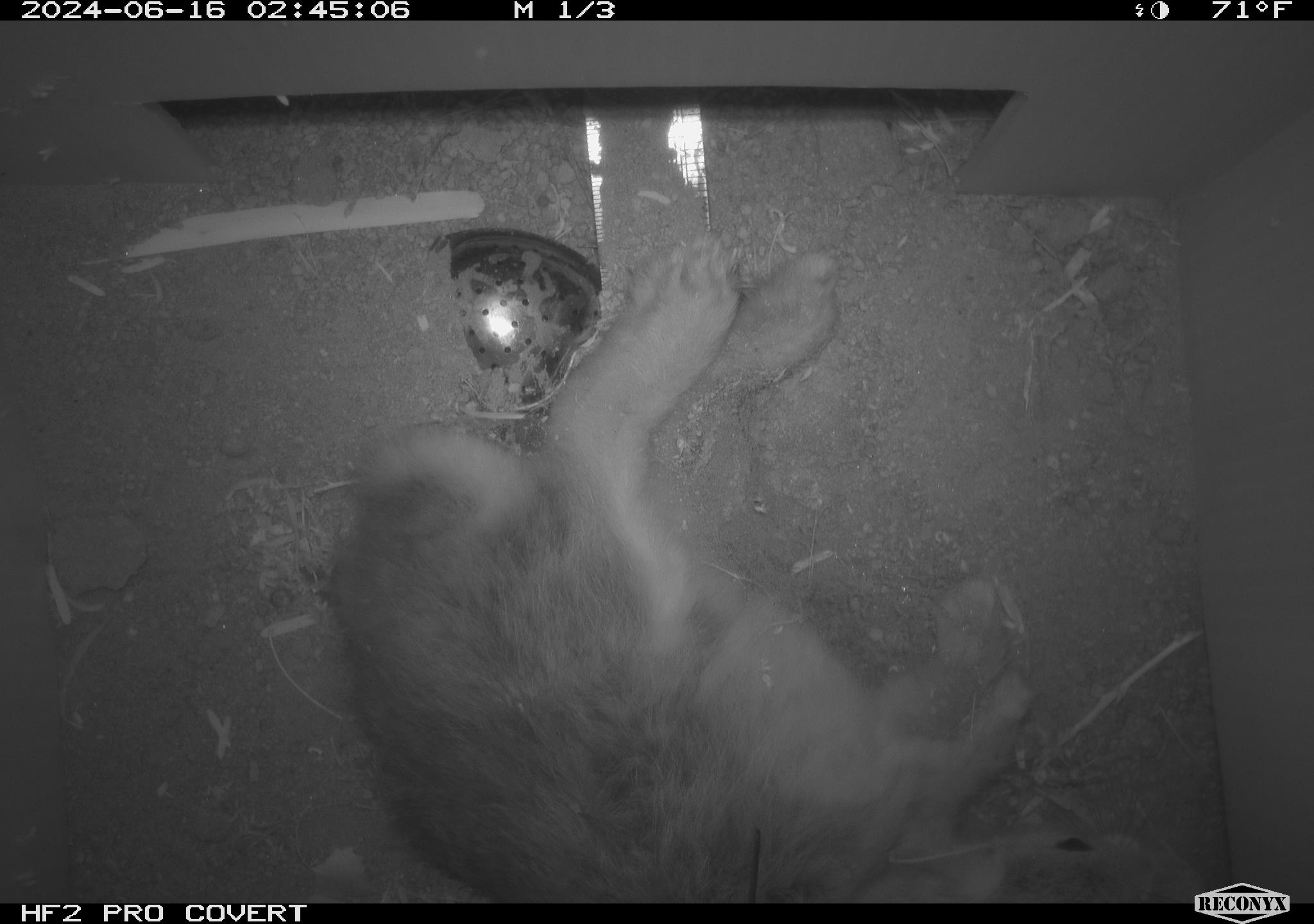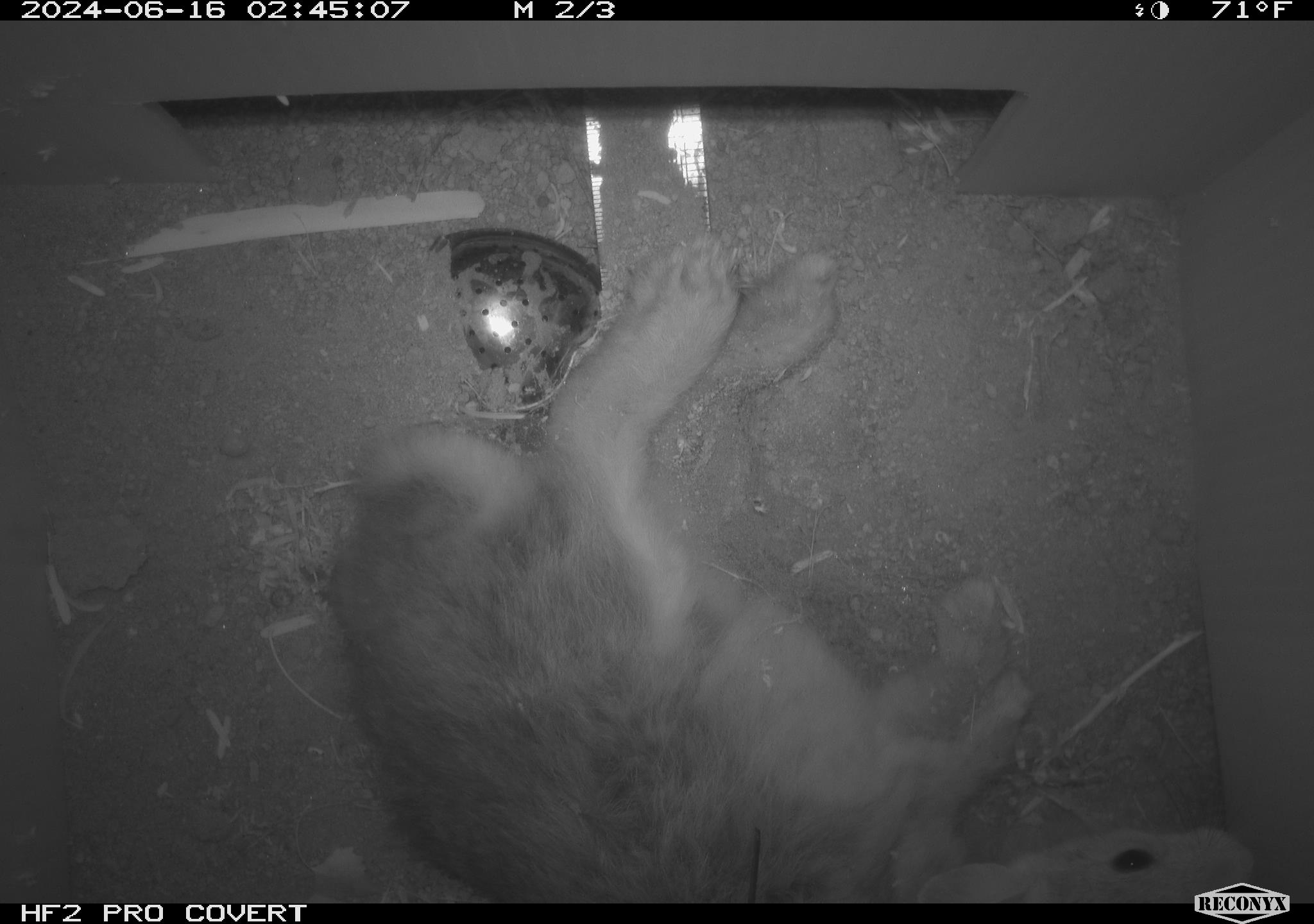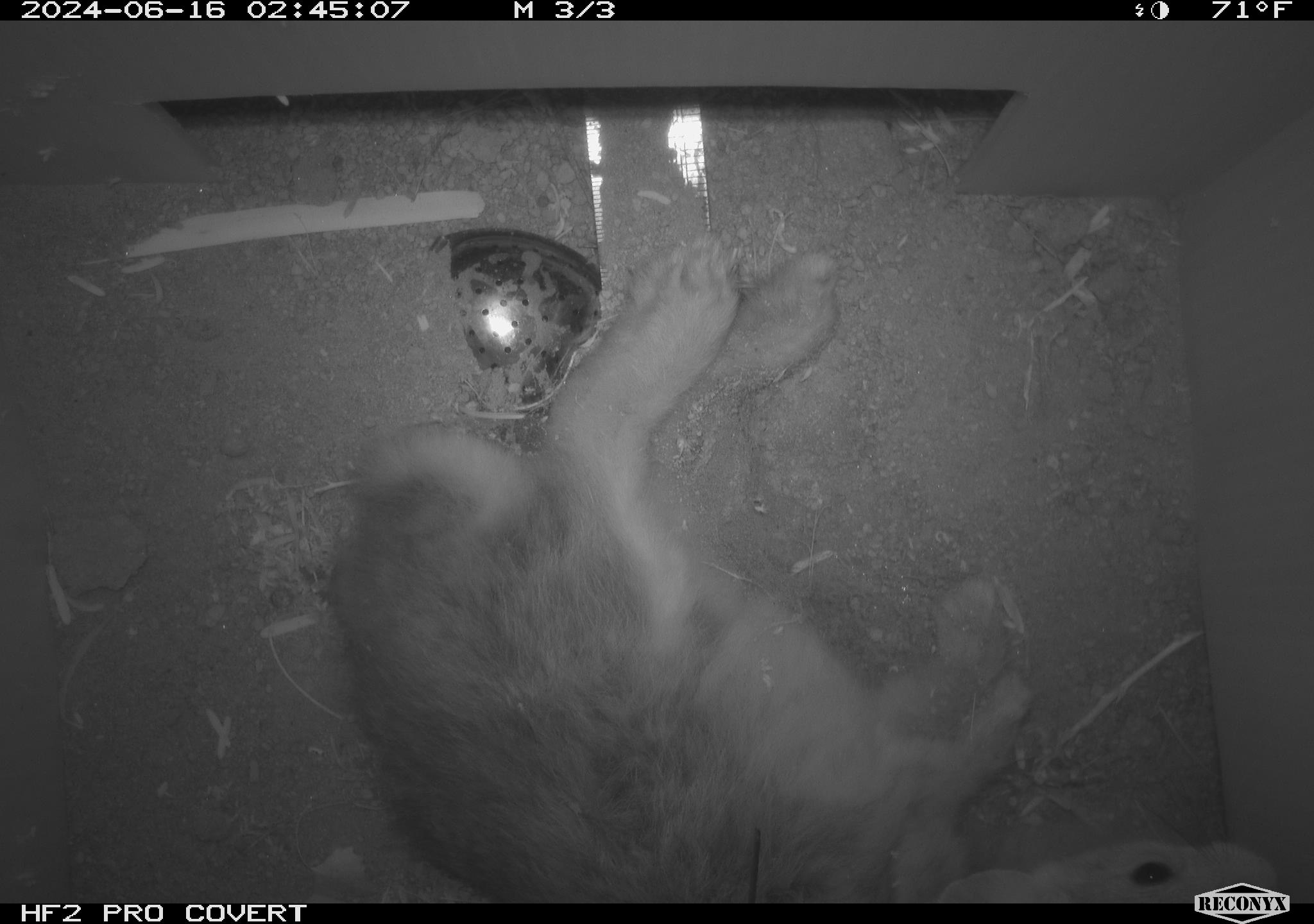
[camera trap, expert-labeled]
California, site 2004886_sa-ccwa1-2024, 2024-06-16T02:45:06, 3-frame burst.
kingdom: Animalia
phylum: Chordata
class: Mammalia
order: Rodentia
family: Cricetidae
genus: Neotoma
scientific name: Neotoma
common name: pack rat or woodrat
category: neotoma species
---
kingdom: Animalia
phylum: Chordata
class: Mammalia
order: Lagomorpha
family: Leporidae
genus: Sylvilagus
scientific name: Sylvilagus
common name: cottontail rabbits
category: sylvilagus species